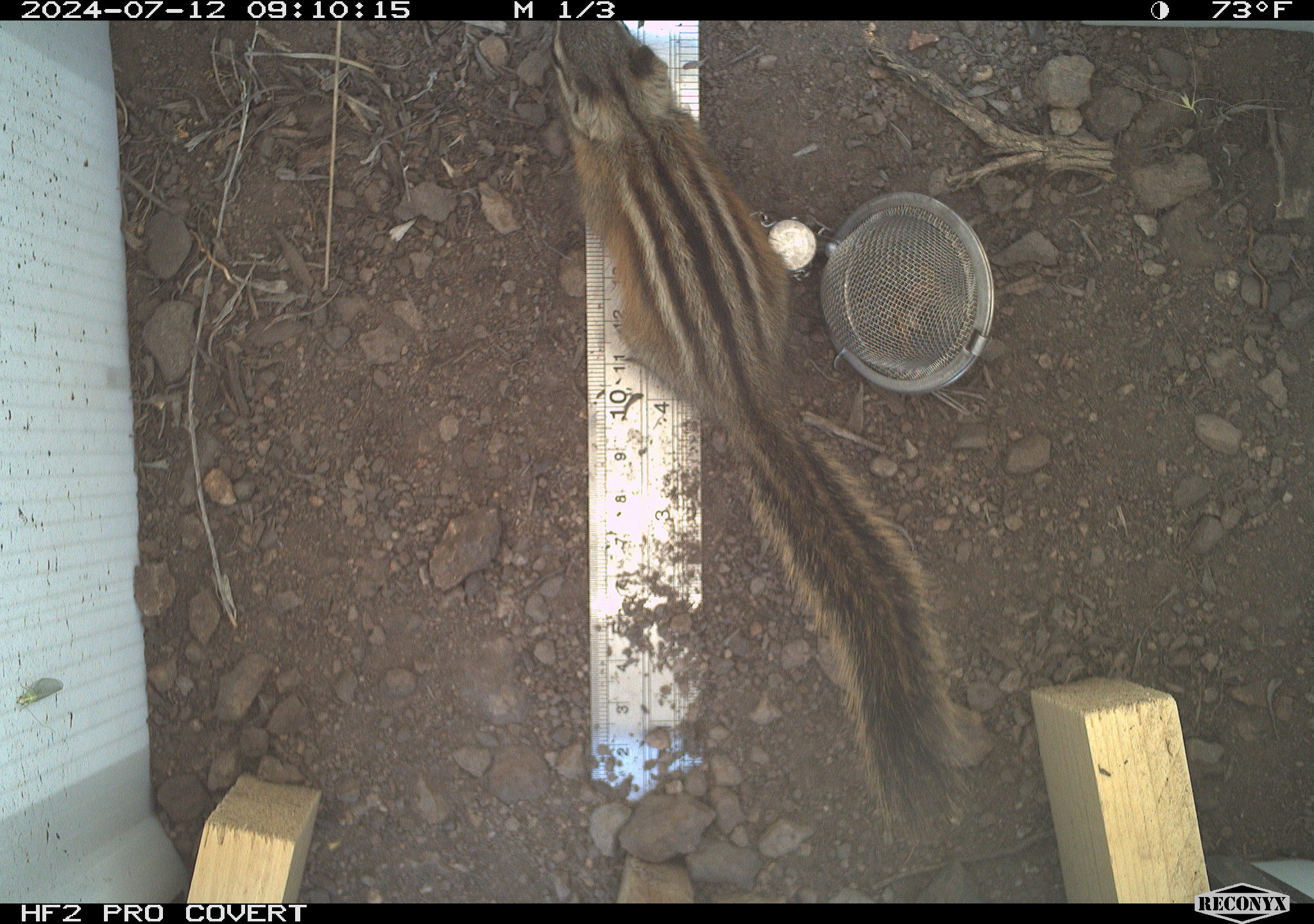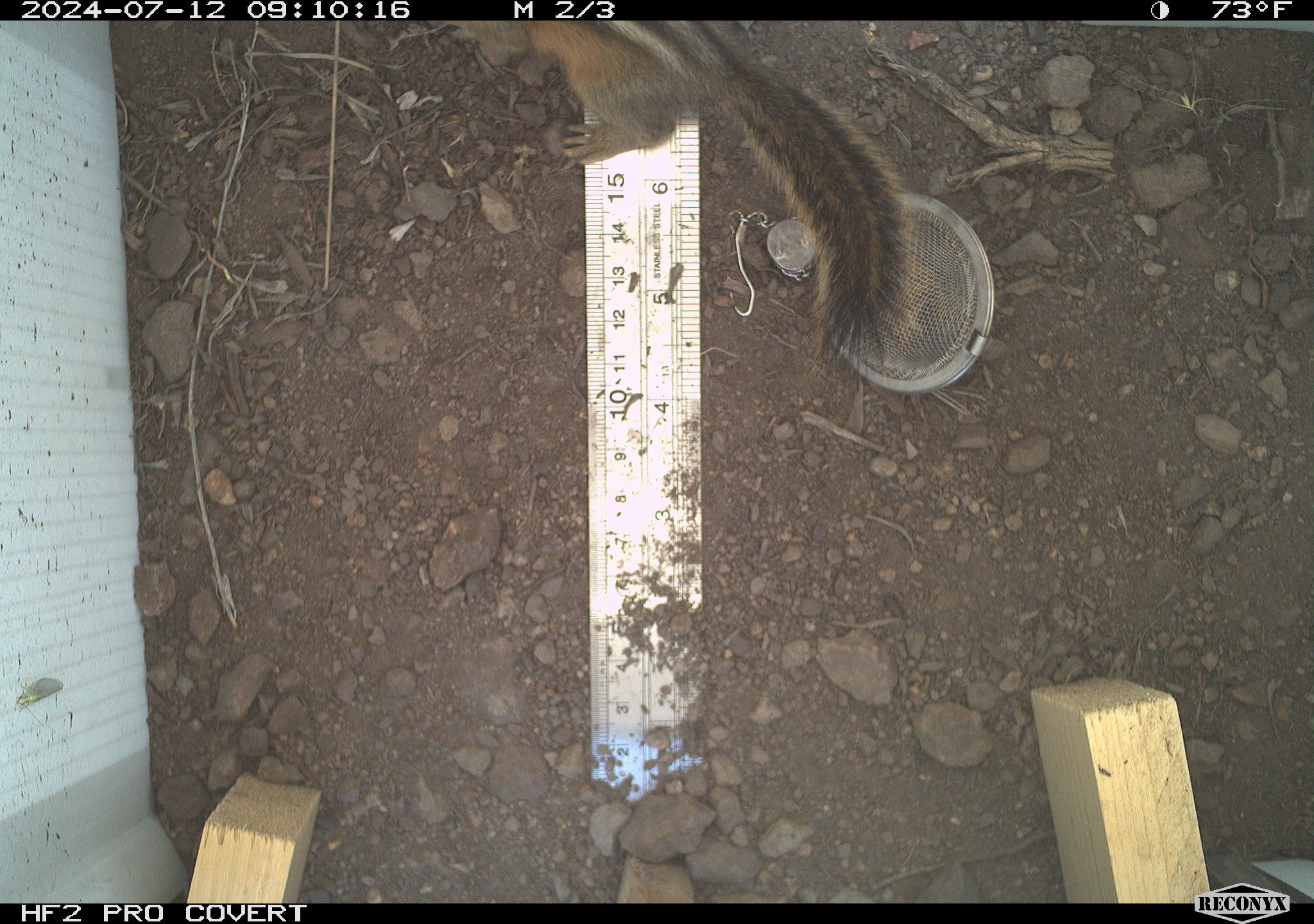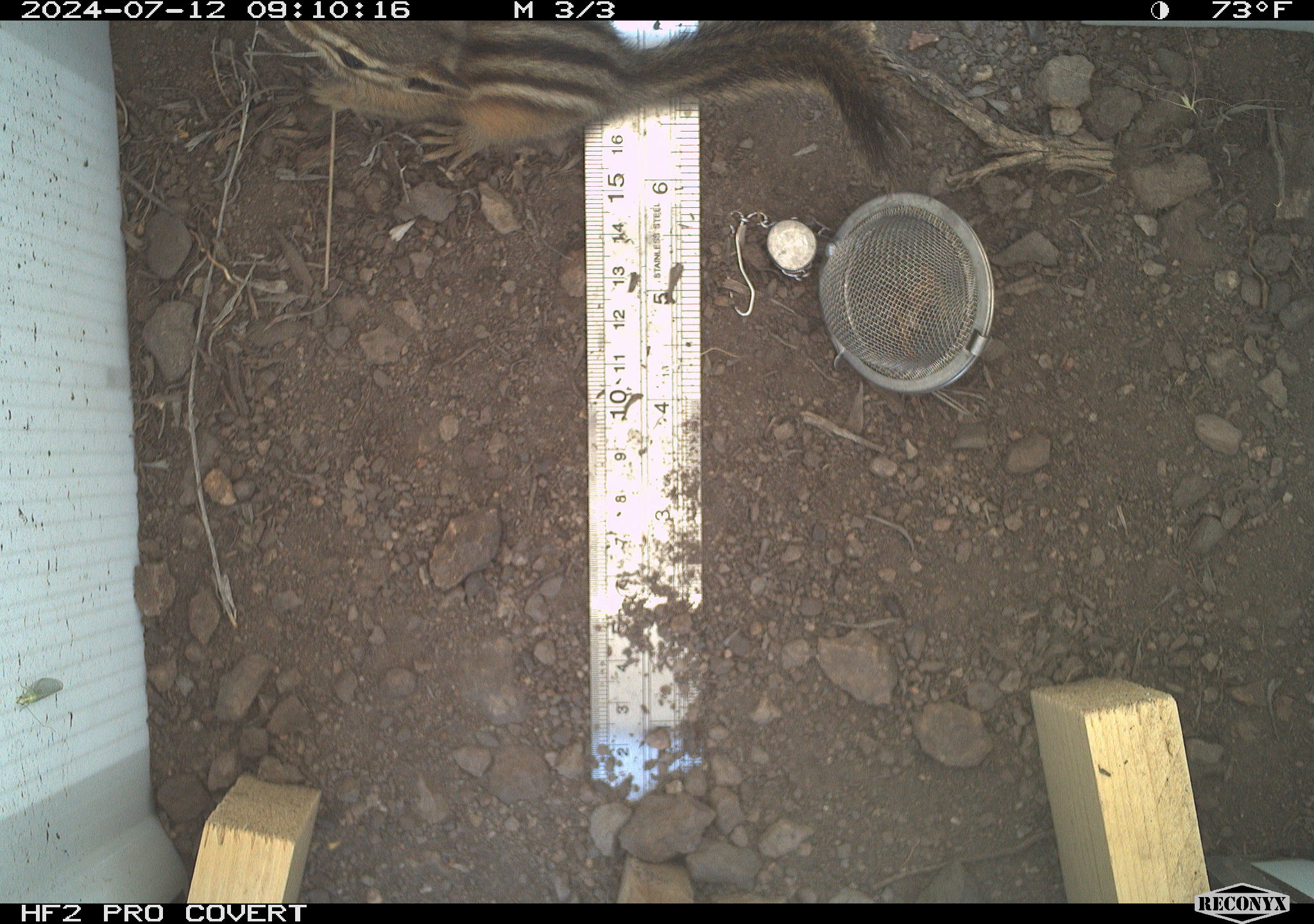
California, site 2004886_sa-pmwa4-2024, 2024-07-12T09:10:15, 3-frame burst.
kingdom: Animalia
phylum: Chordata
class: Mammalia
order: Rodentia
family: Sciuridae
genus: Neotamias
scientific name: Neotamias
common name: western chipmunks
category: neotamias species